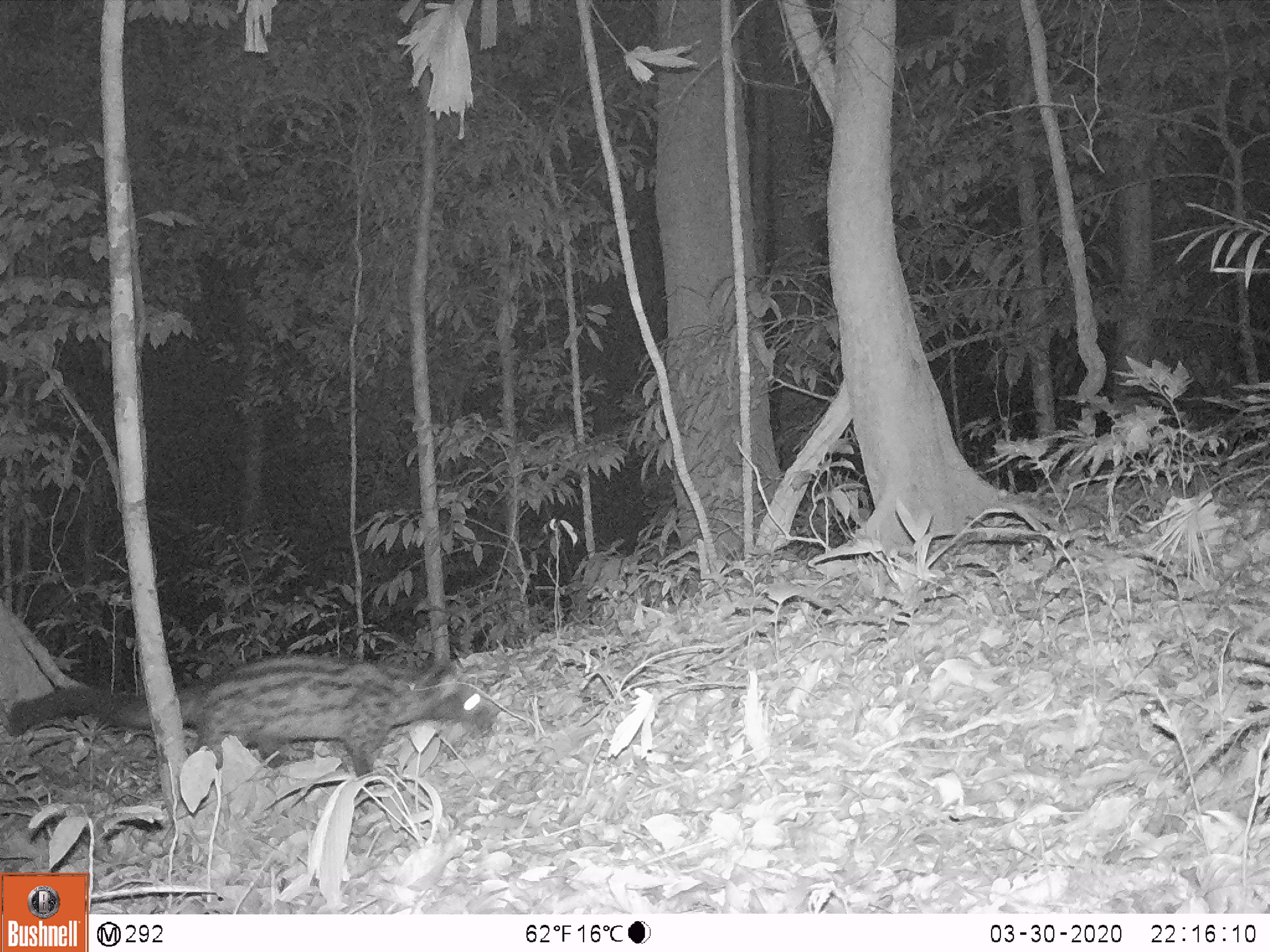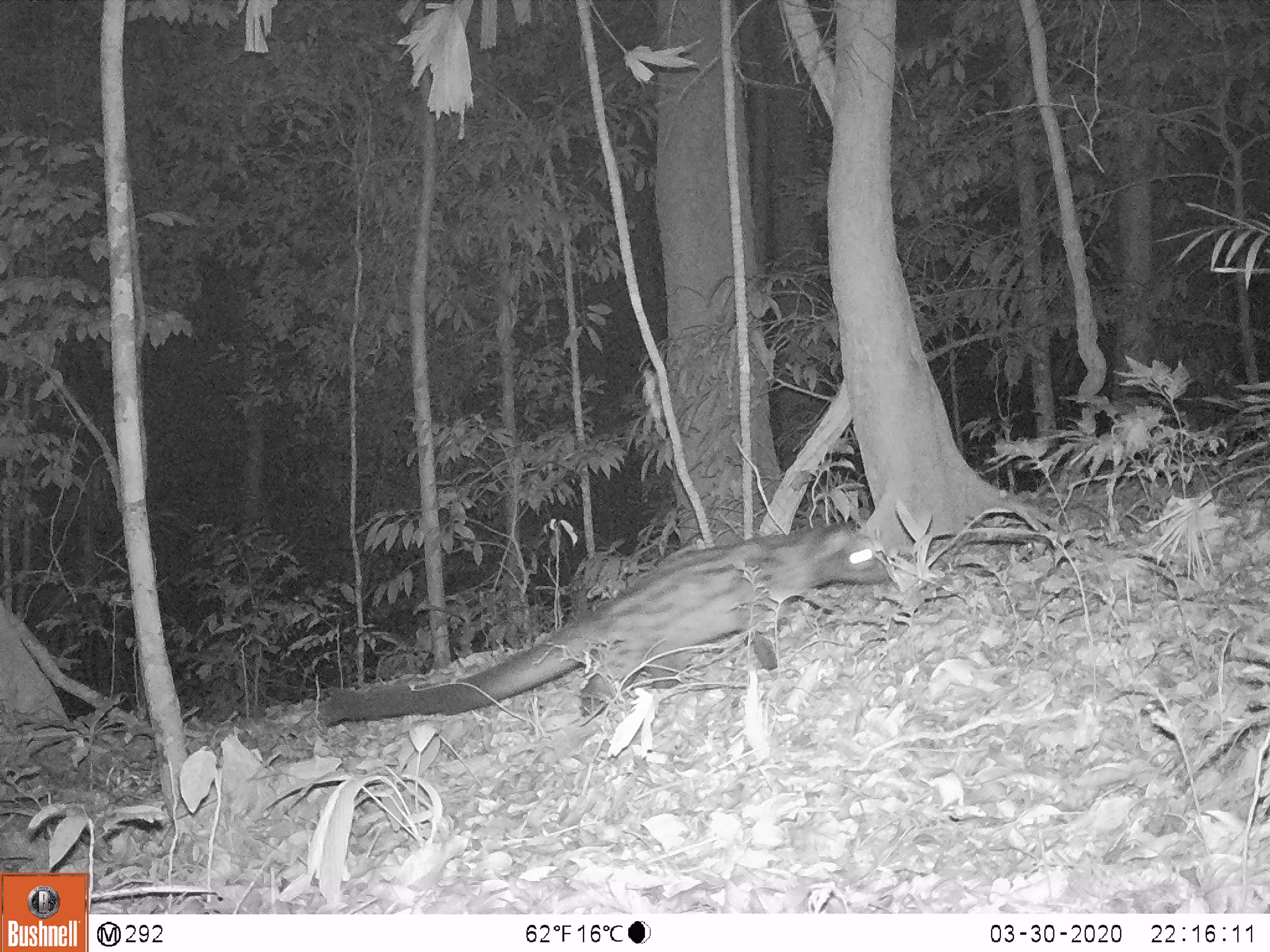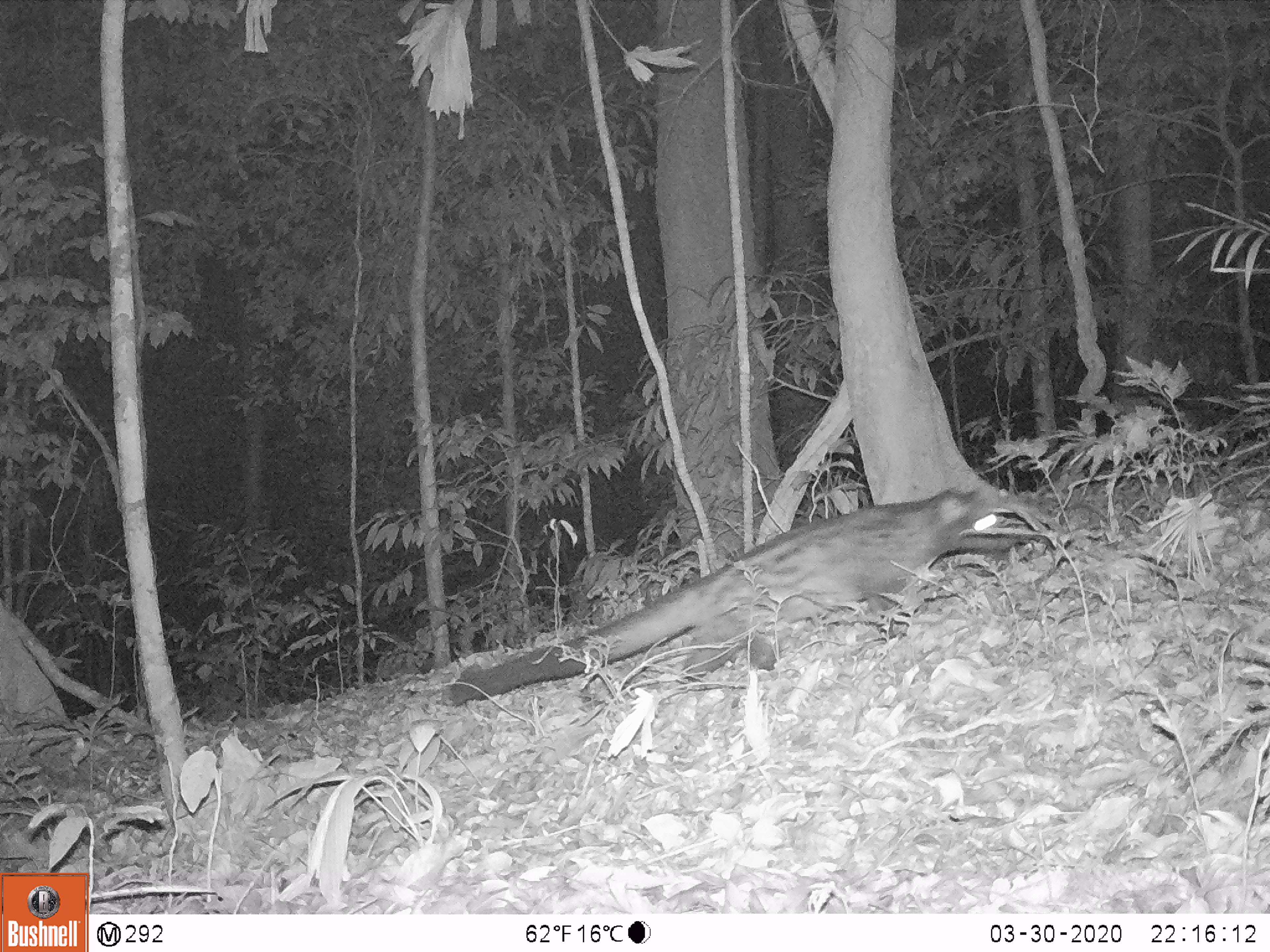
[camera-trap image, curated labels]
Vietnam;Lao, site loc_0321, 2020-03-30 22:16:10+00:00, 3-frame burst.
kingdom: Animalia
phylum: Chordata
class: Mammalia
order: Carnivora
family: Viverridae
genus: Paradoxurus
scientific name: Paradoxurus hermaphroditus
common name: common palm civet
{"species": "common palm civet (Paradoxurus hermaphroditus)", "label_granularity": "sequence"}